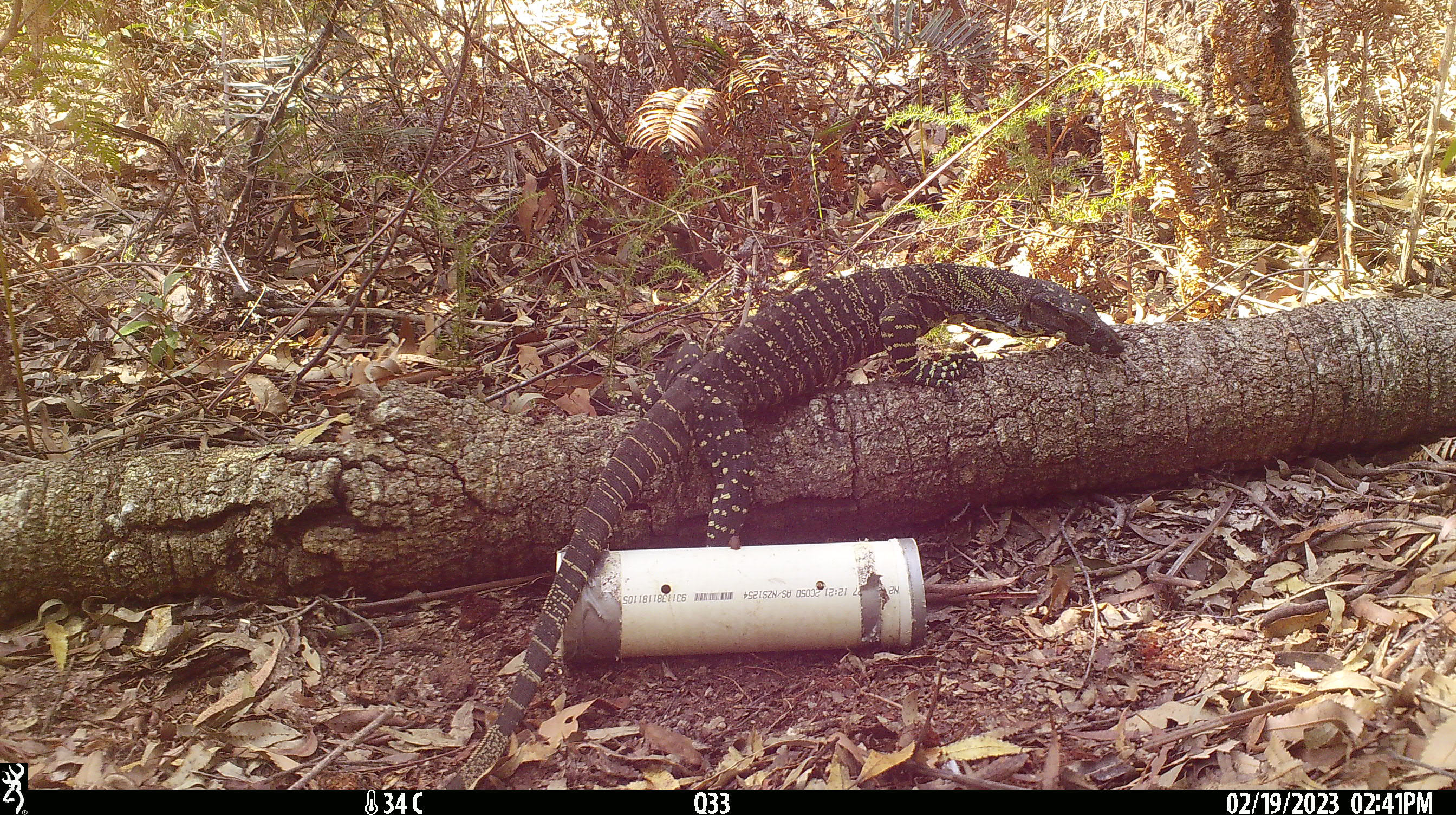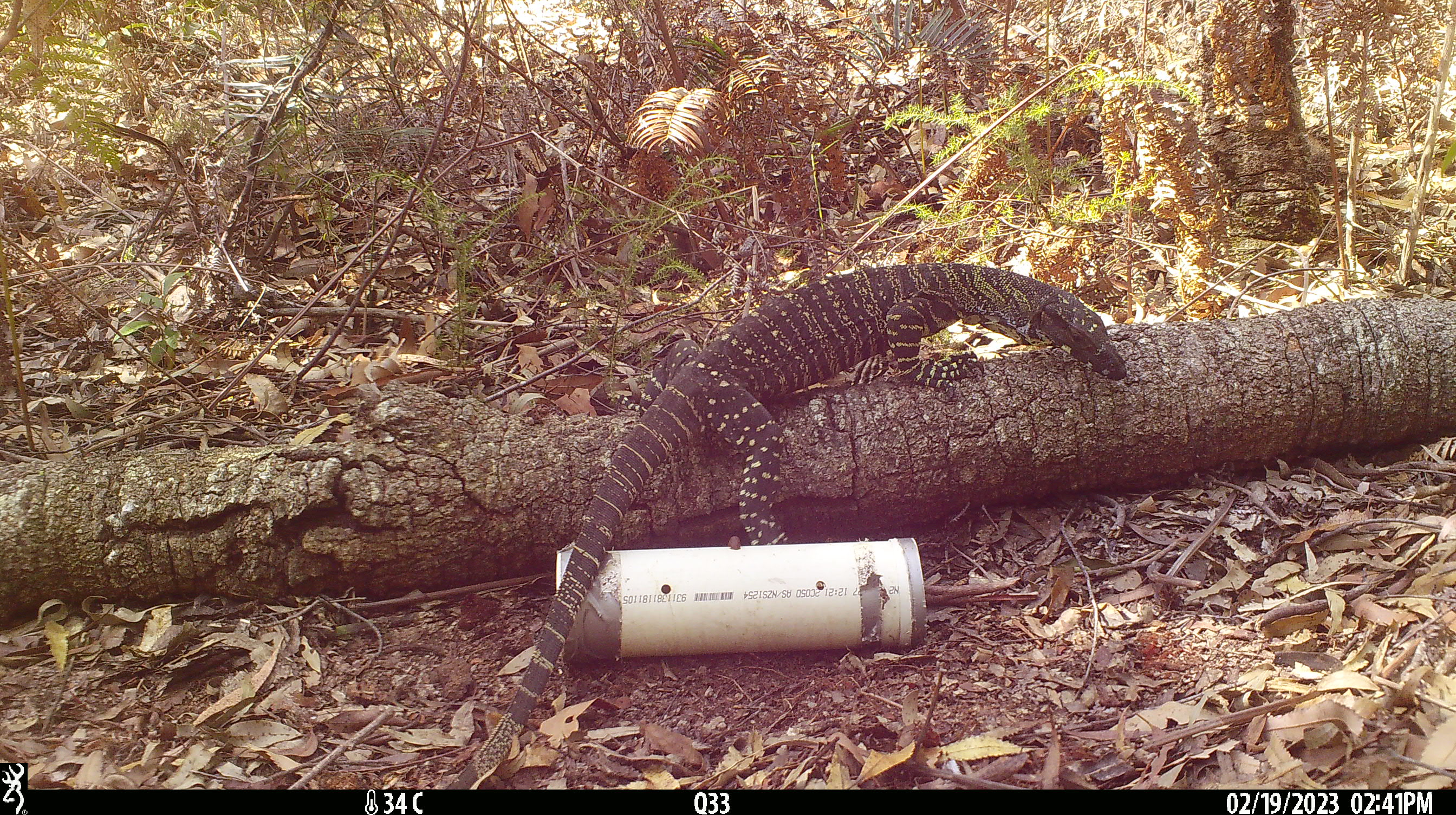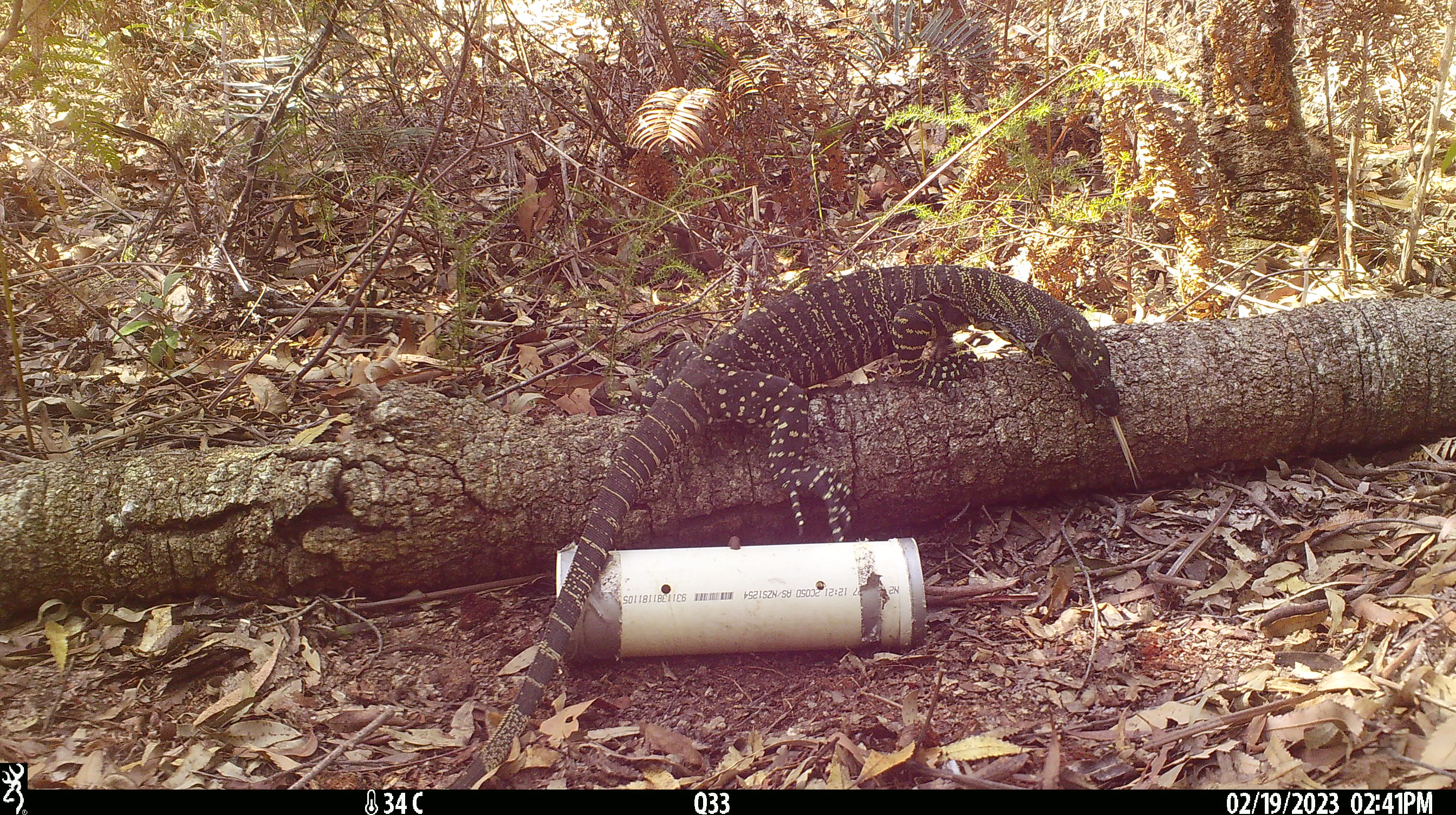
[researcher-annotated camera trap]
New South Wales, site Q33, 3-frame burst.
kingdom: Animalia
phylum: Chordata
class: Reptilia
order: Squamata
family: Varanidae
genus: Varanus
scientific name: Varanus varius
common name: lace monitor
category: goanna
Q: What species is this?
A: Goanna (lace monitor) (Varanus varius).